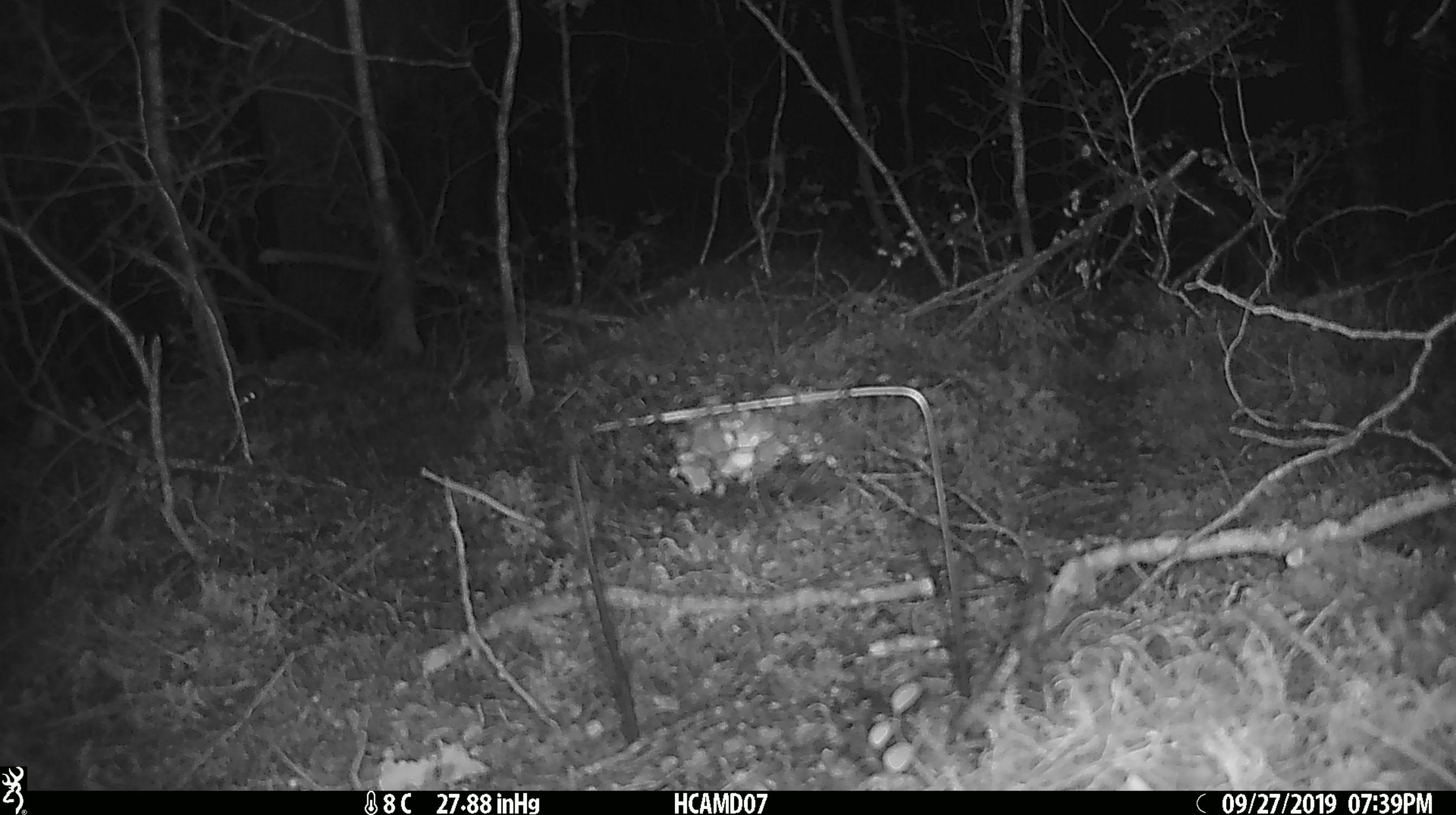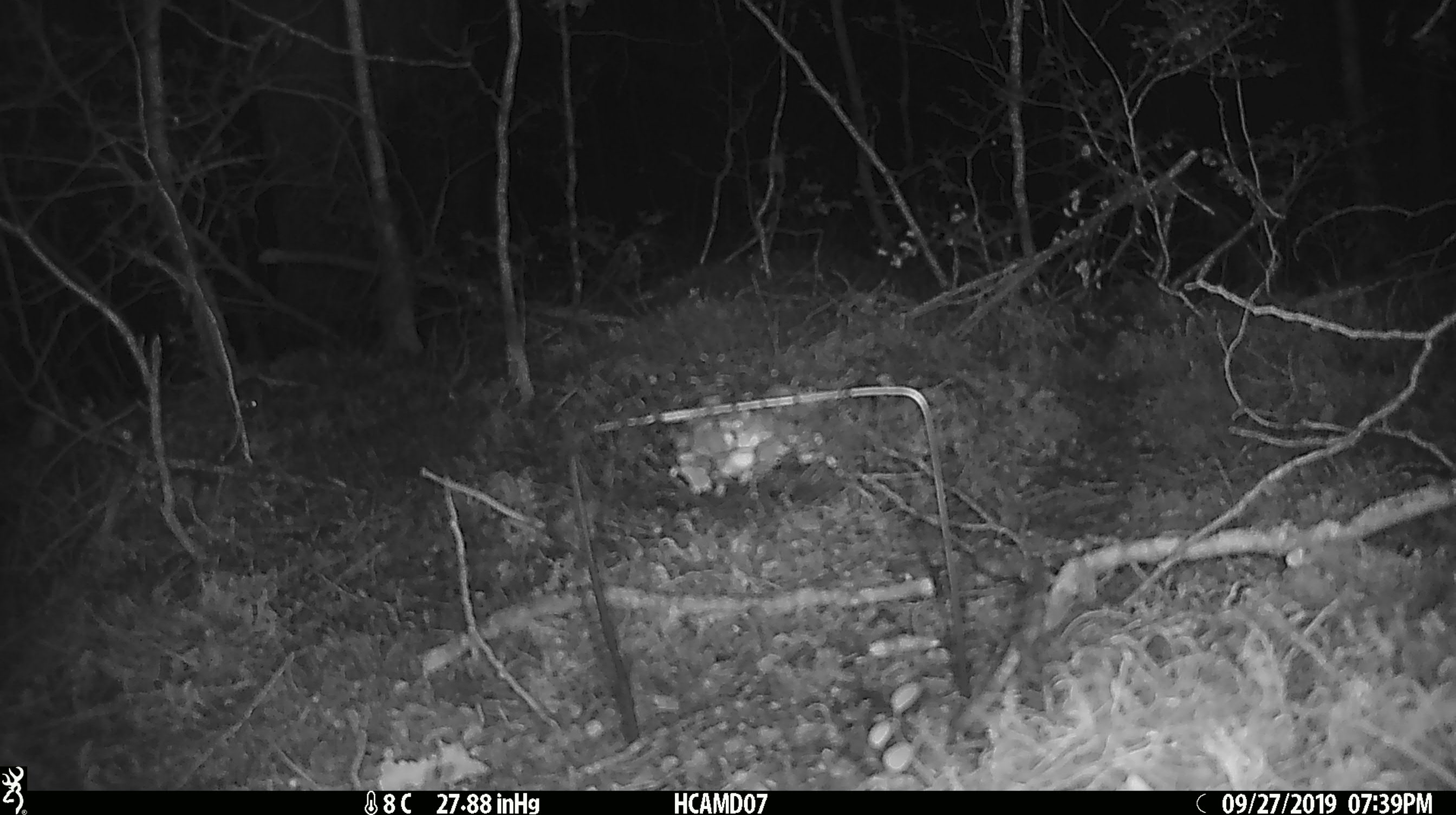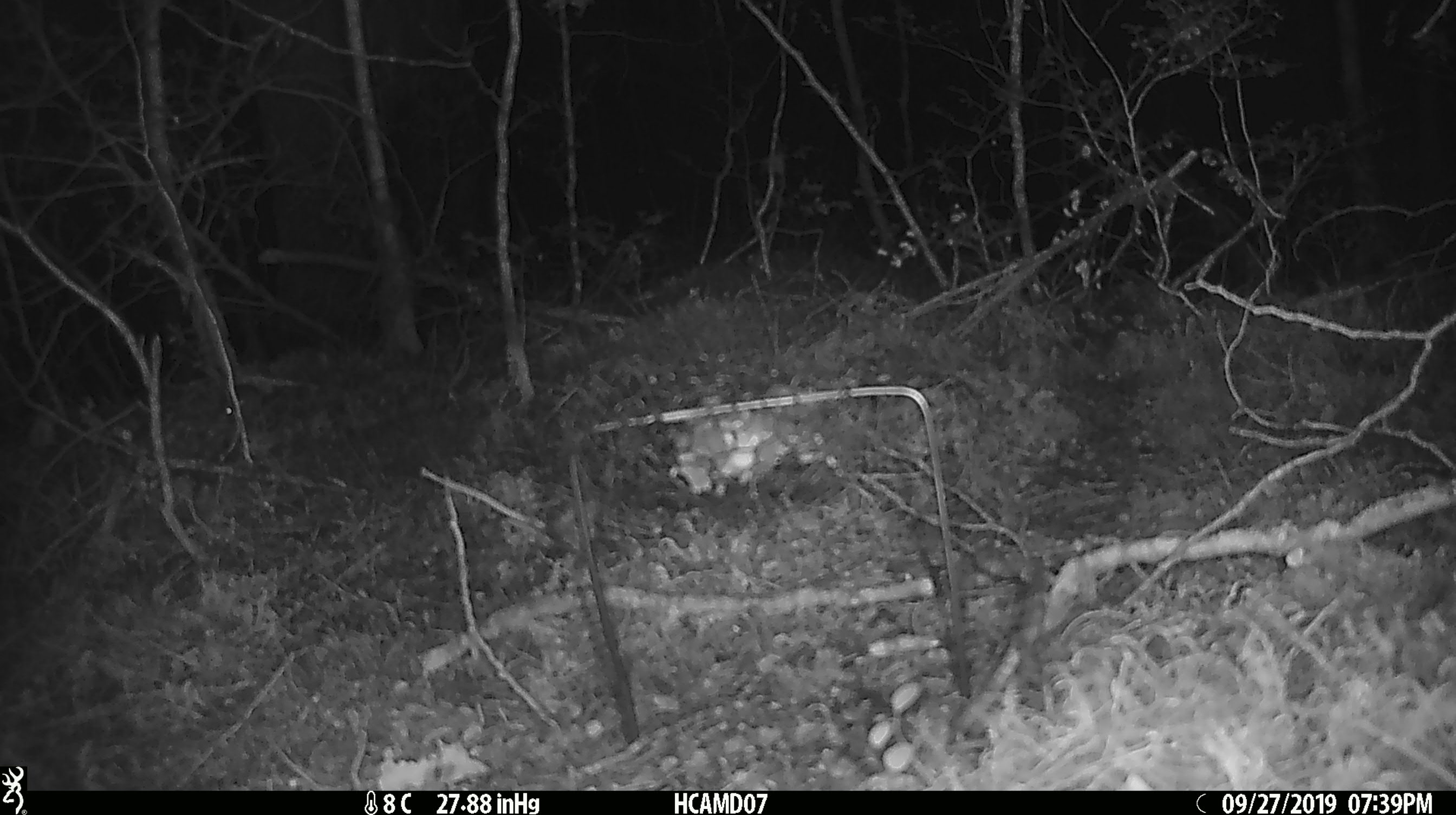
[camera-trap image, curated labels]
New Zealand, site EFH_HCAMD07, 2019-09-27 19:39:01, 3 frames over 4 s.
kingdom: Animalia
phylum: Chordata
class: Mammalia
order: Rodentia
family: Muridae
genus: Mus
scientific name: Mus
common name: mouse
Mouse (Mus).